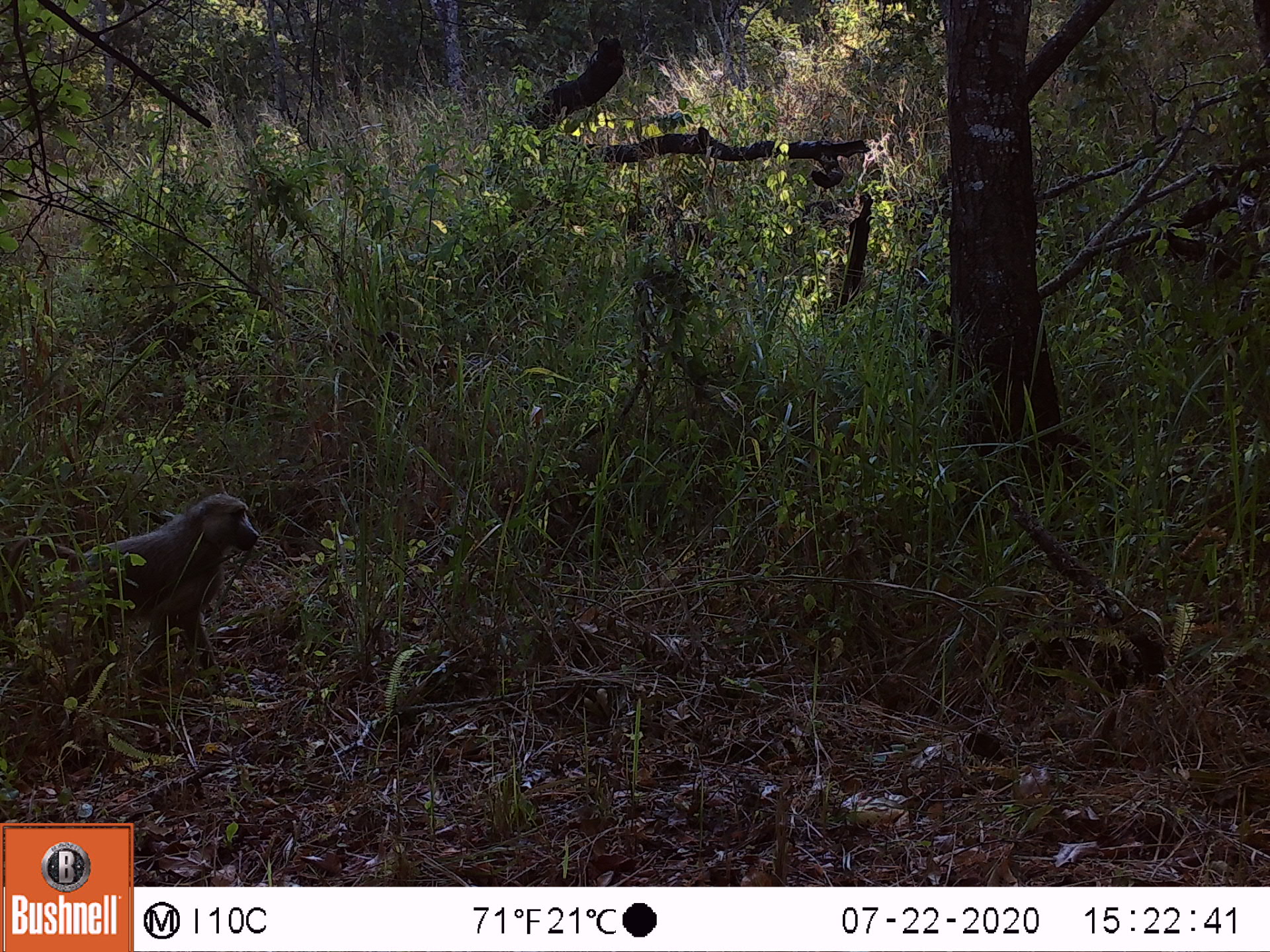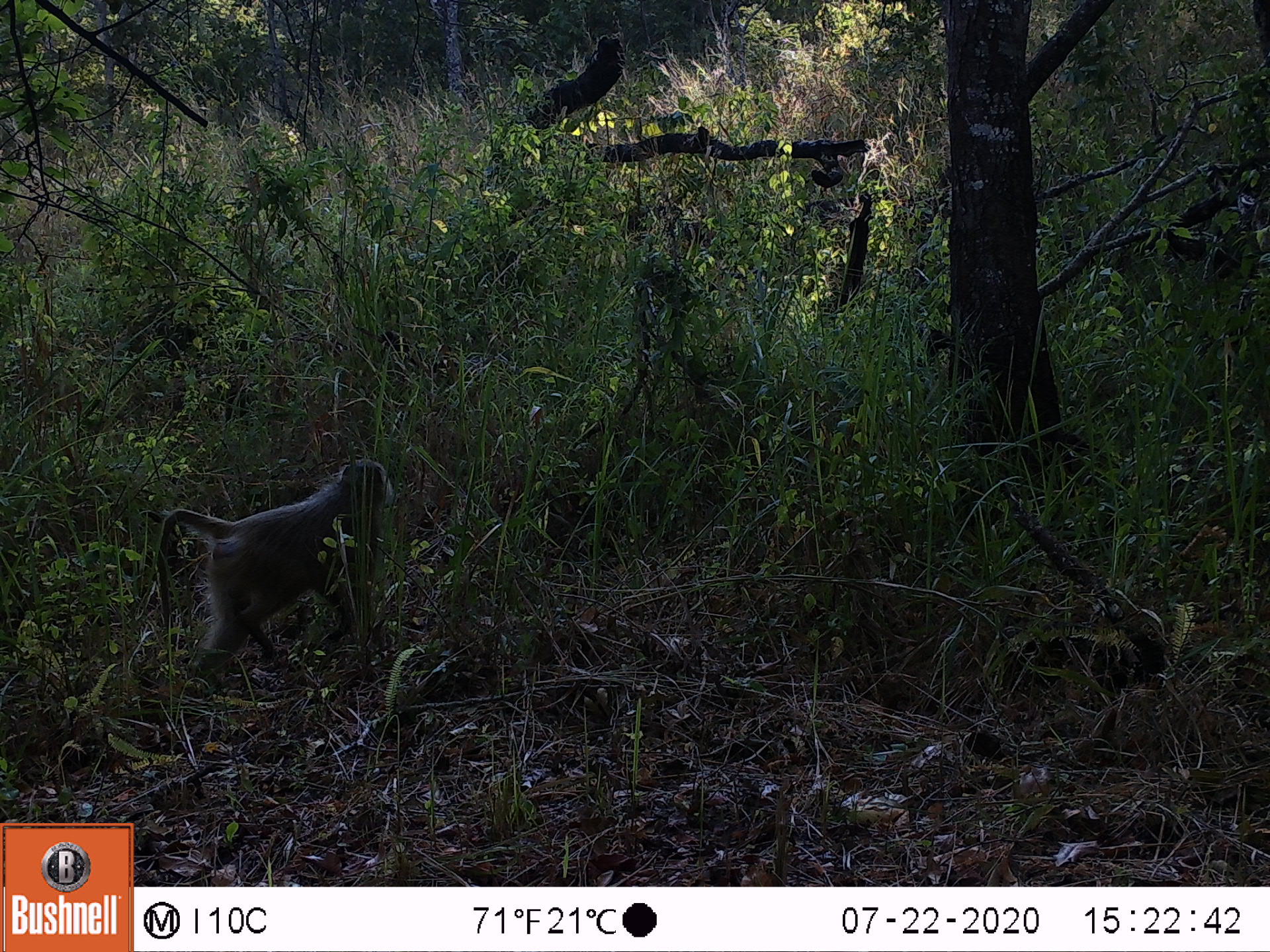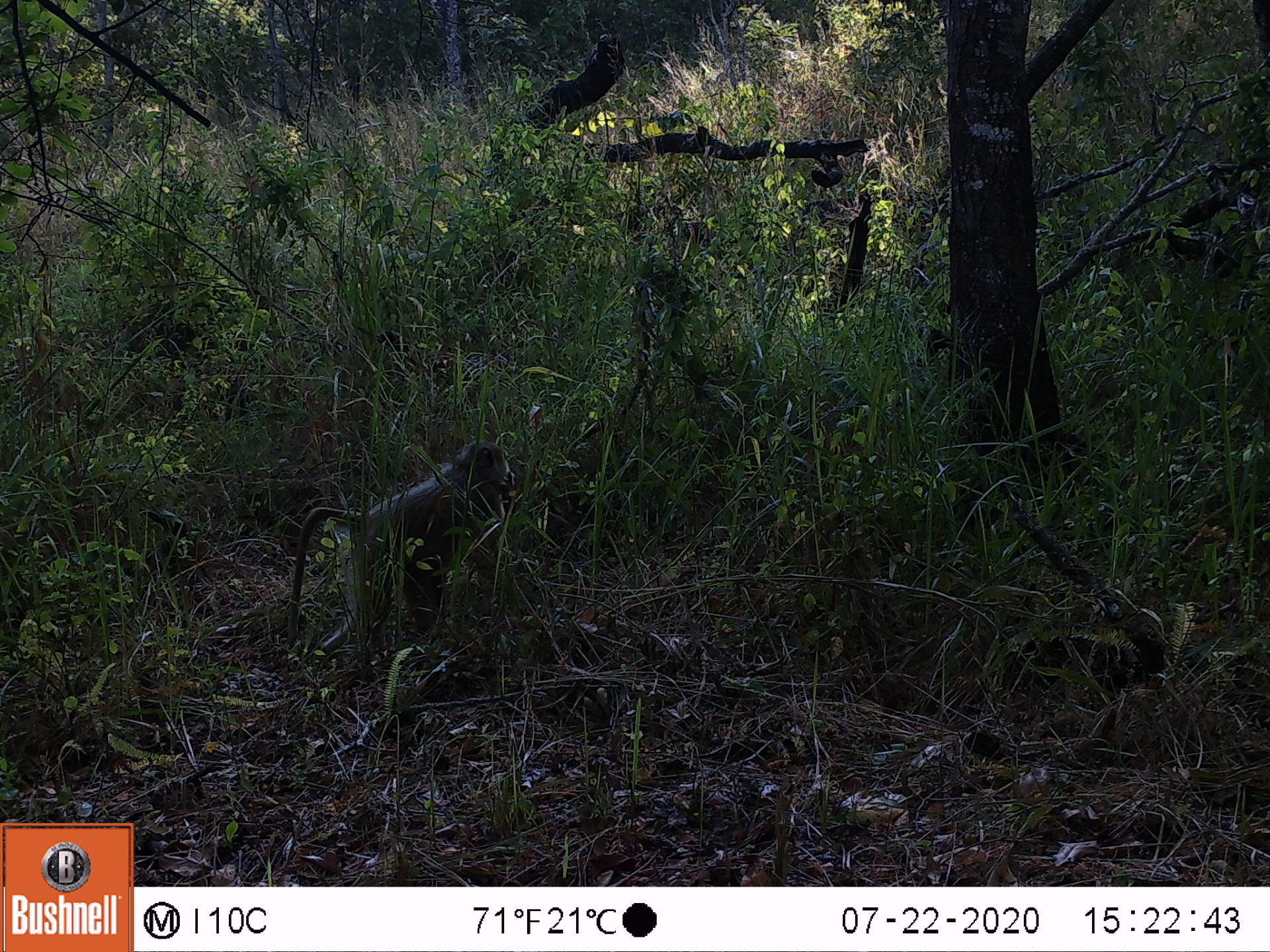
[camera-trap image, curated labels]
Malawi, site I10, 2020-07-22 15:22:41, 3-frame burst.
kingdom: Animalia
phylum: Chordata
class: Mammalia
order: Primates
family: Cercopithecidae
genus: Papio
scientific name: Papio cynocephalus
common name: yellow baboon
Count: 1.